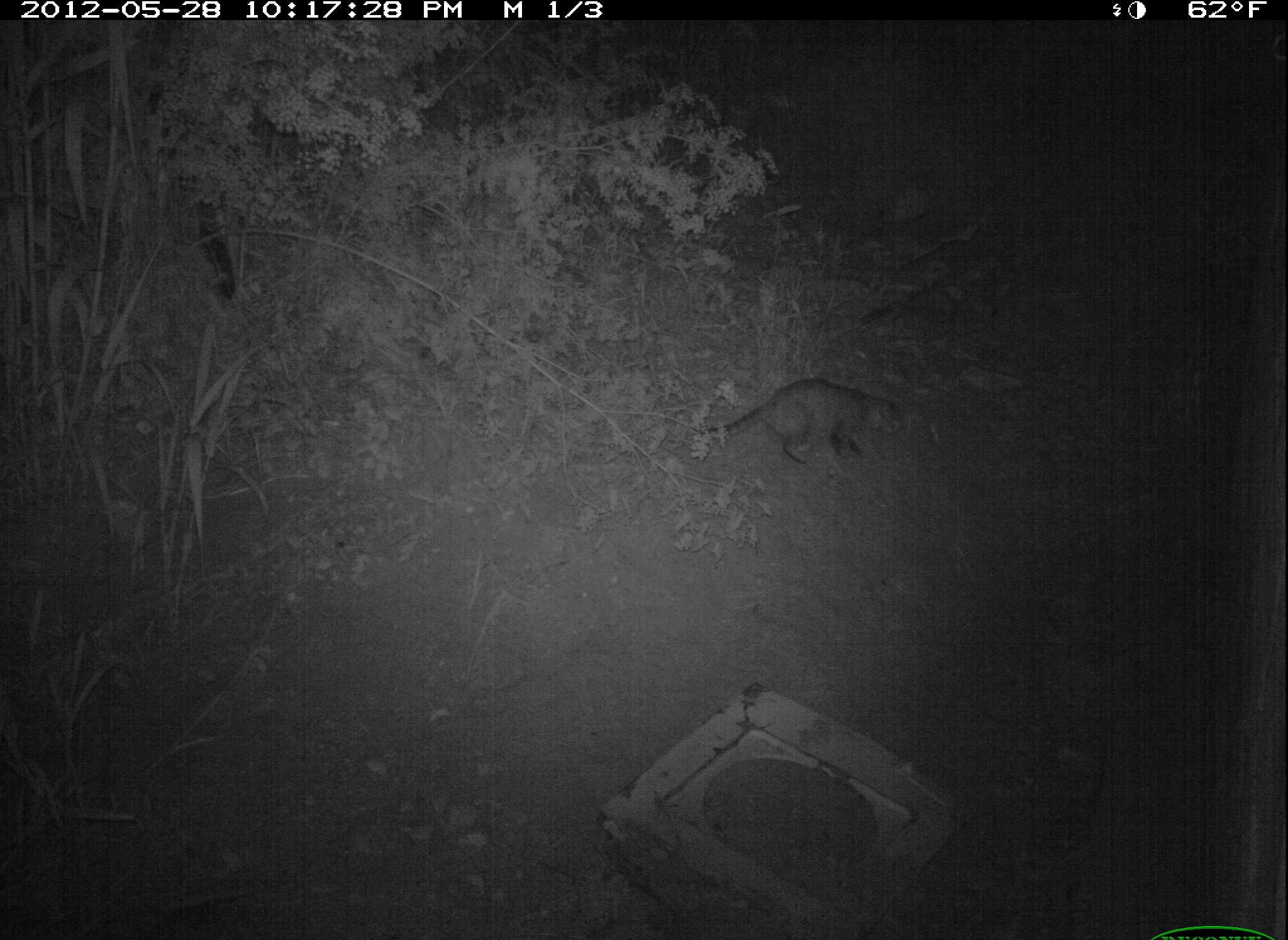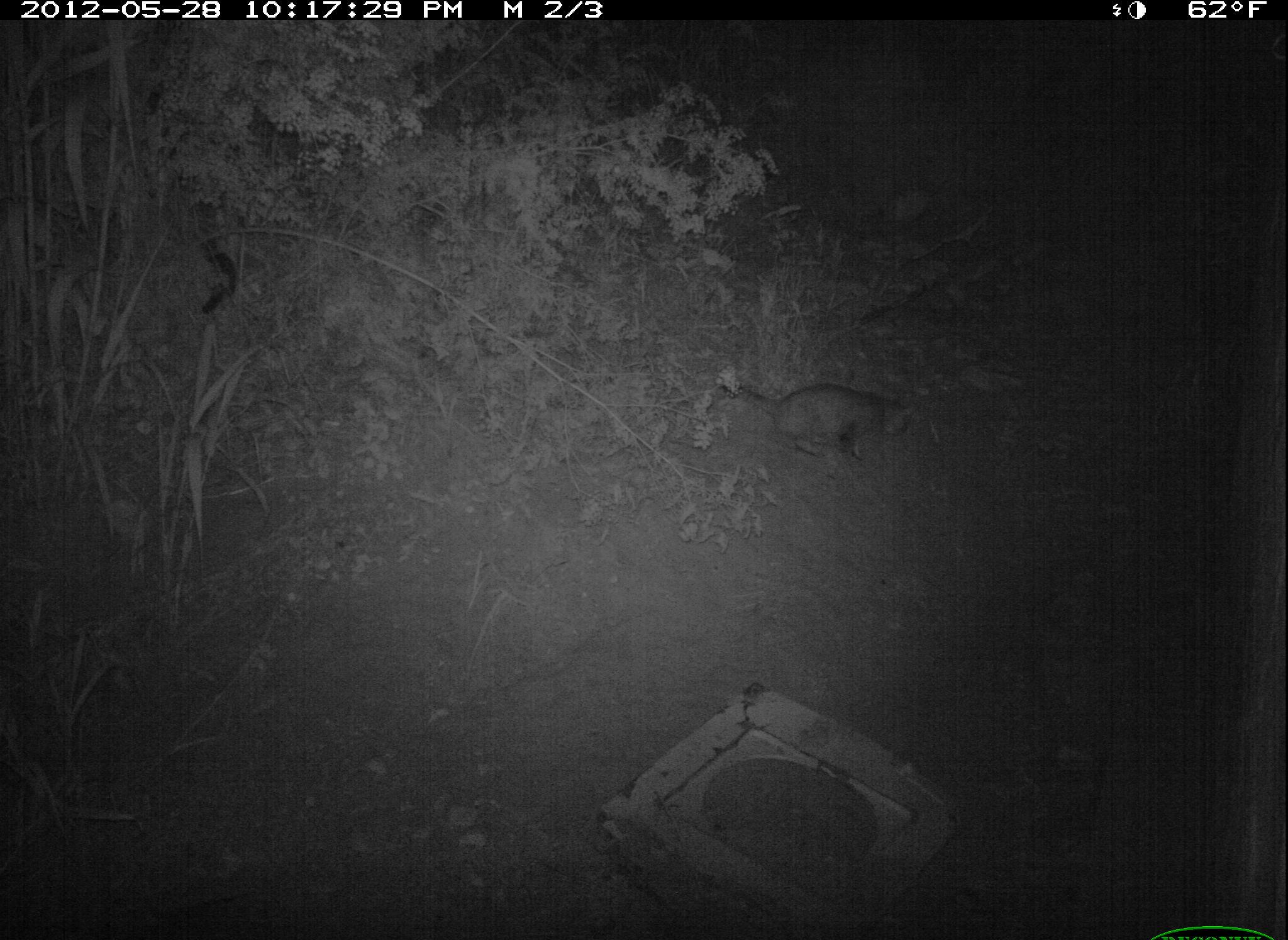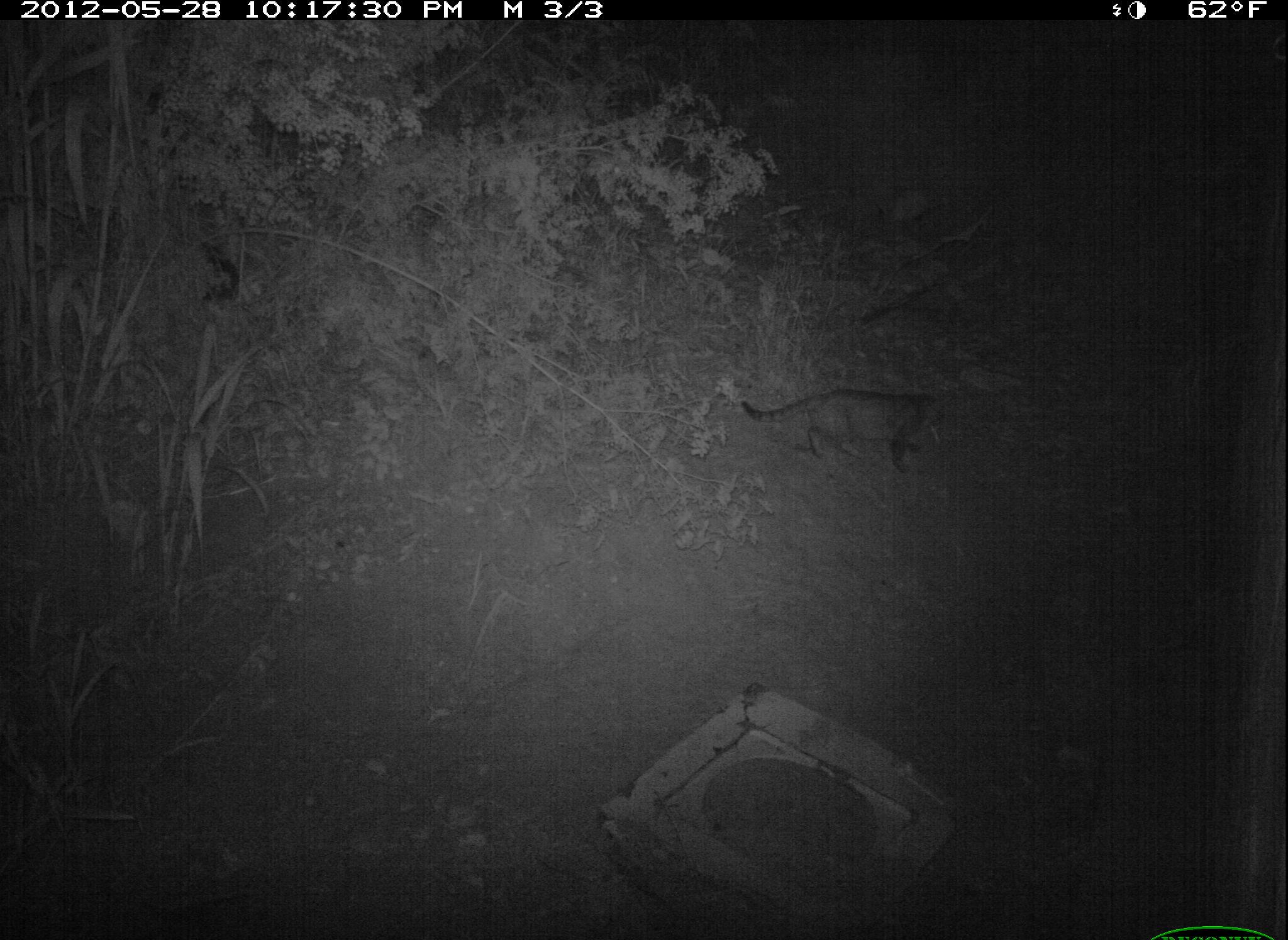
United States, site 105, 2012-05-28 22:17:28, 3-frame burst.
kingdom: Animalia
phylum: Chordata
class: Mammalia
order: Carnivora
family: Felidae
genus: Felis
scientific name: Felis catus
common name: cat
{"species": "cat (Felis catus)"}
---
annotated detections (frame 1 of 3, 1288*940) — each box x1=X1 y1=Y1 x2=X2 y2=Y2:
cat: x1=692 y1=369 x2=919 y2=474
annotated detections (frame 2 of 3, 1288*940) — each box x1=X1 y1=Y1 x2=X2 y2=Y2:
cat: x1=683 y1=370 x2=948 y2=475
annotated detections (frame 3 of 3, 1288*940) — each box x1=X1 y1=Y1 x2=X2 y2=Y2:
cat: x1=724 y1=370 x2=971 y2=482